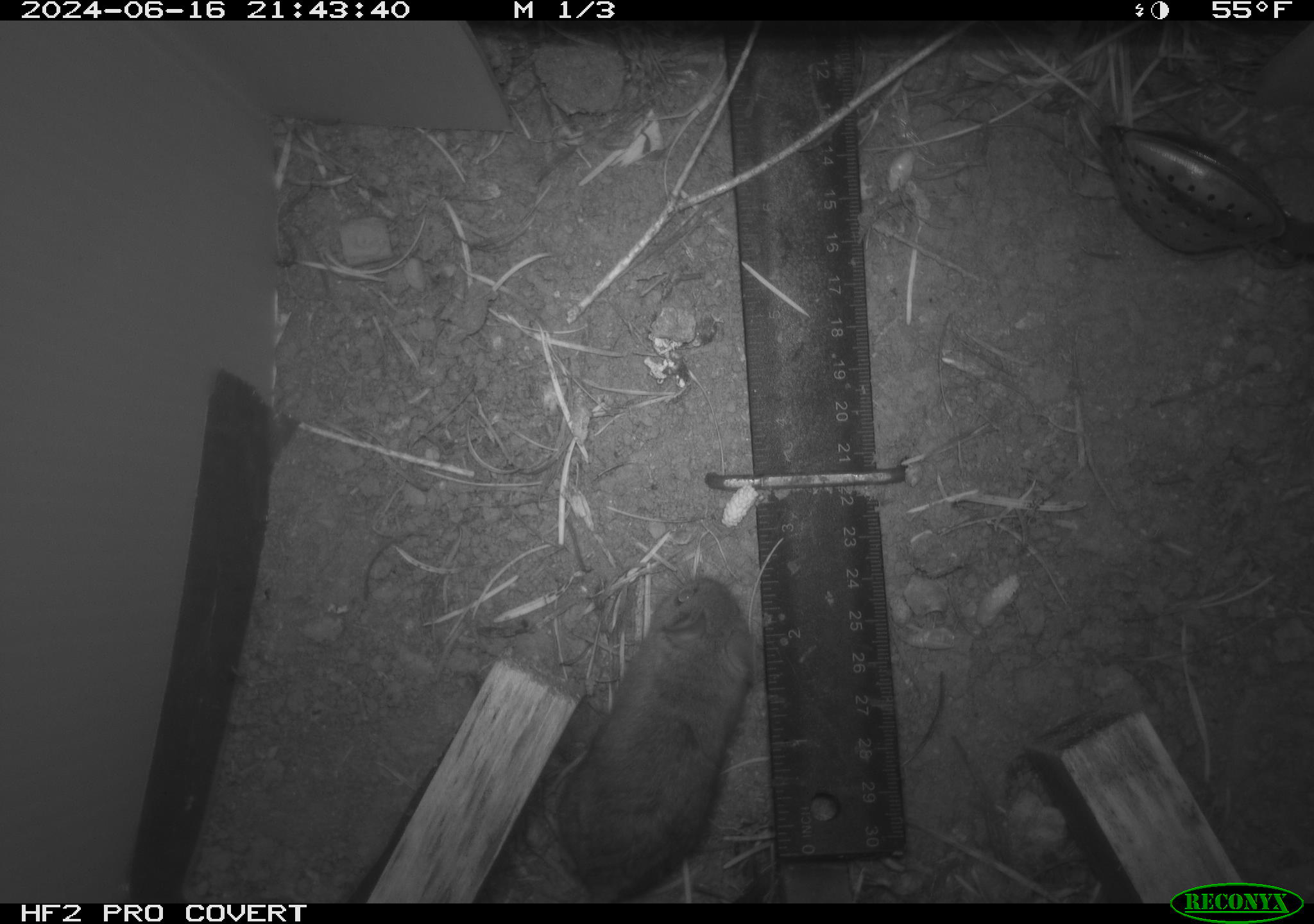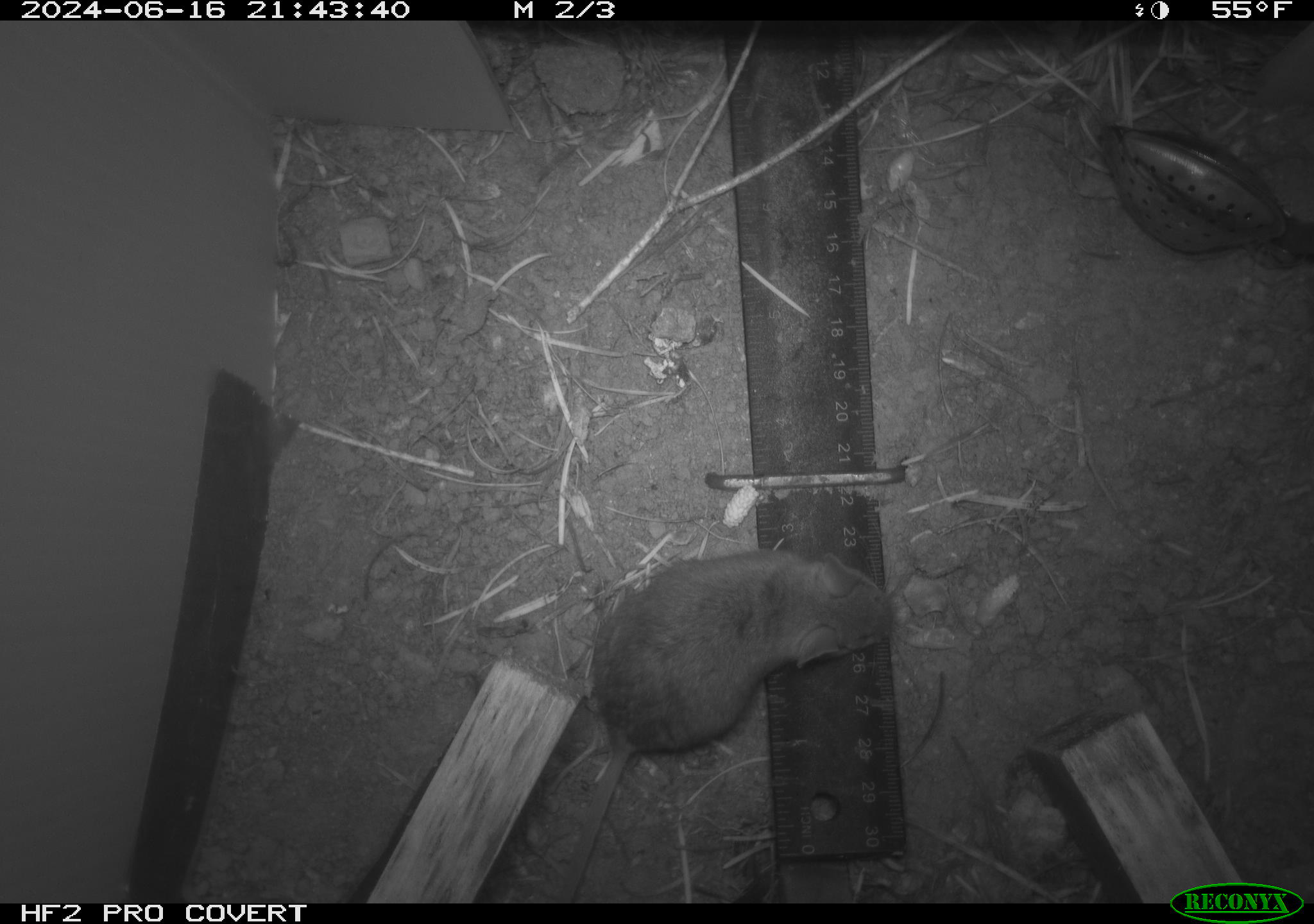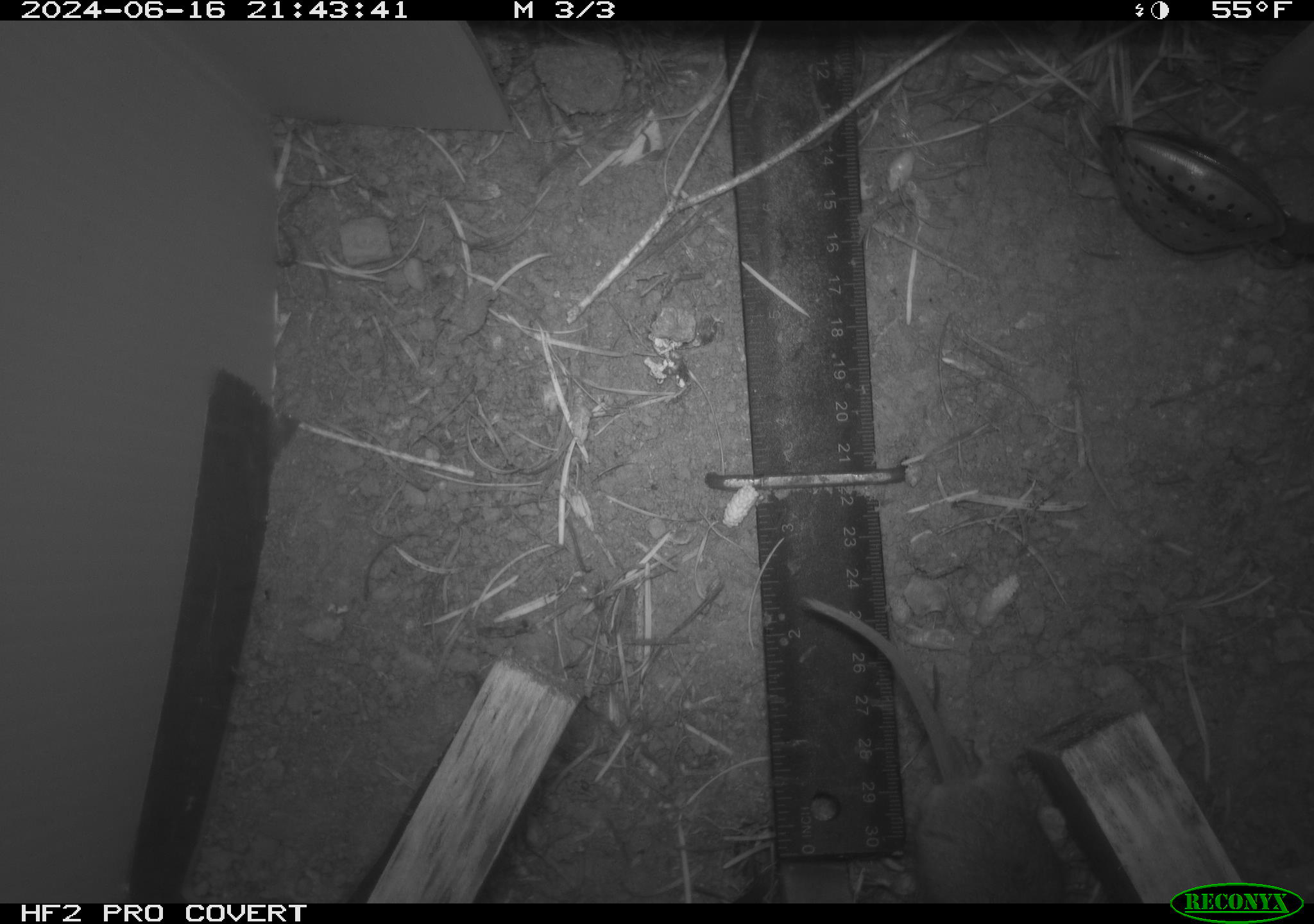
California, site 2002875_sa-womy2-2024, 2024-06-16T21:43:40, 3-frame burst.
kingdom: Animalia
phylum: Chordata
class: Mammalia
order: Rodentia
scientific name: Rodentia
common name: mouse species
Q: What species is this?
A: Mouse species (Rodentia).